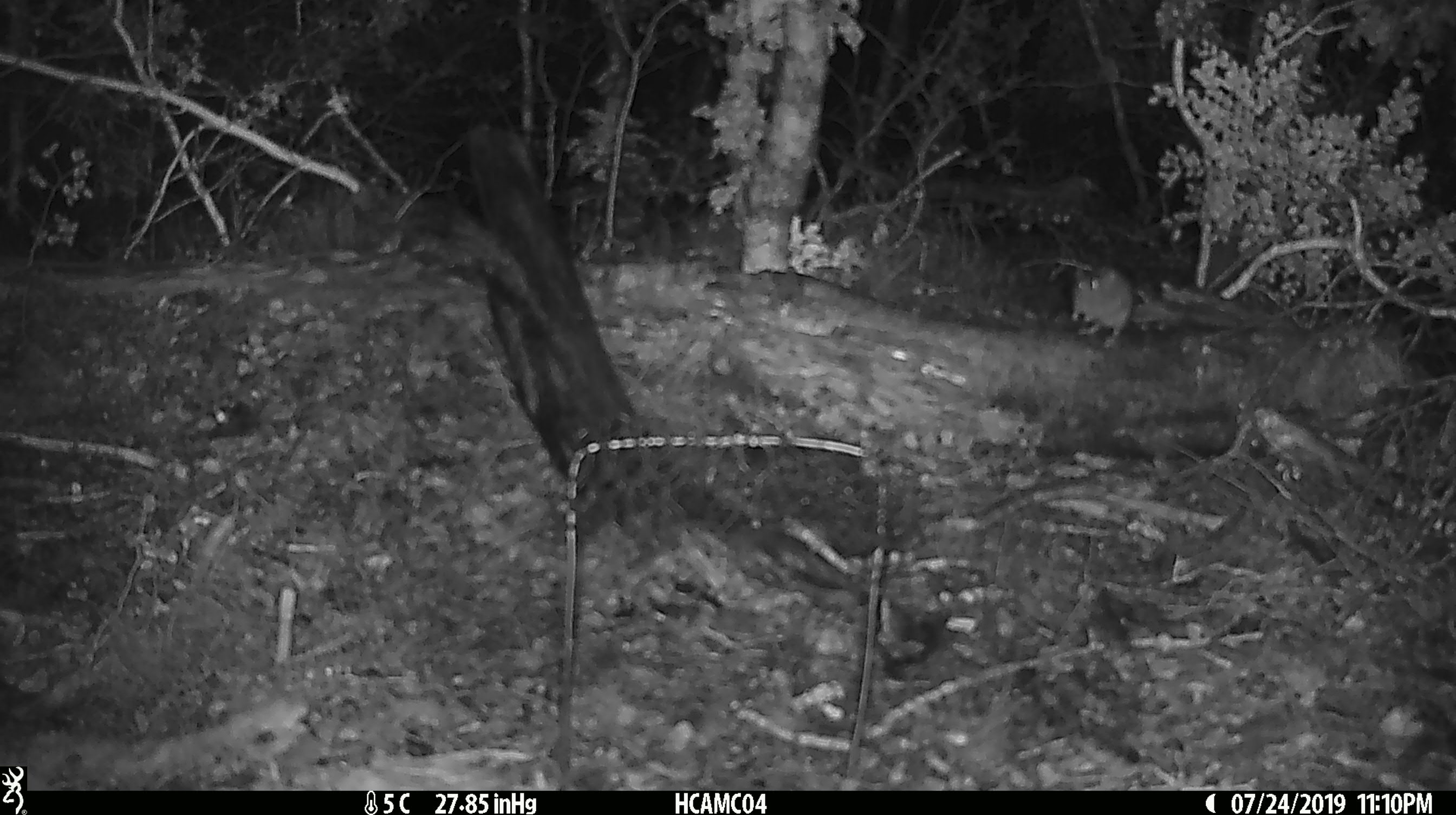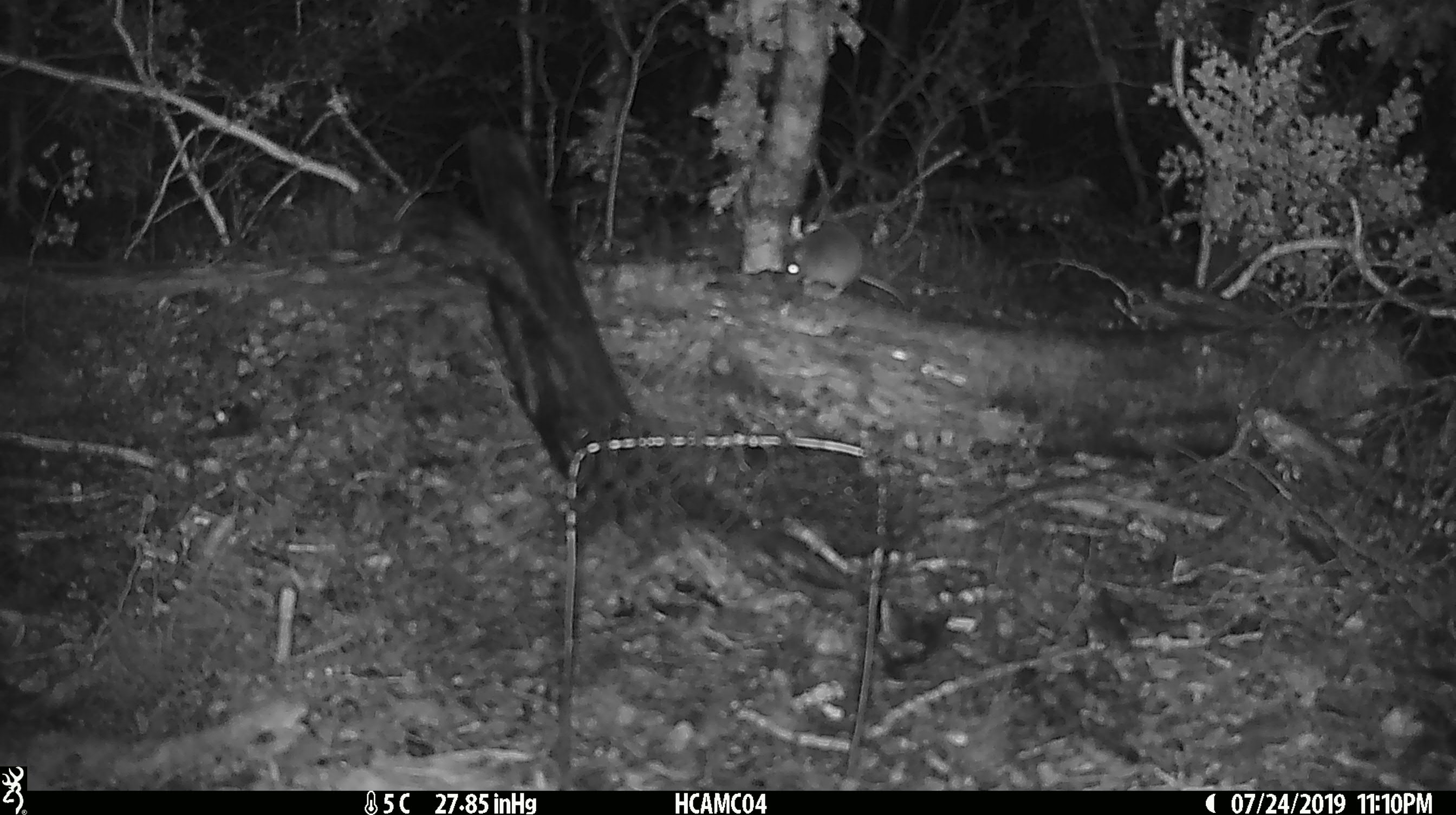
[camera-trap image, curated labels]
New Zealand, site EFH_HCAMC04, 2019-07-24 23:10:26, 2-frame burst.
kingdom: Animalia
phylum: Chordata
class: Mammalia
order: Rodentia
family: Muridae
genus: Mus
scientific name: Mus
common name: mouse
Mouse (Mus).